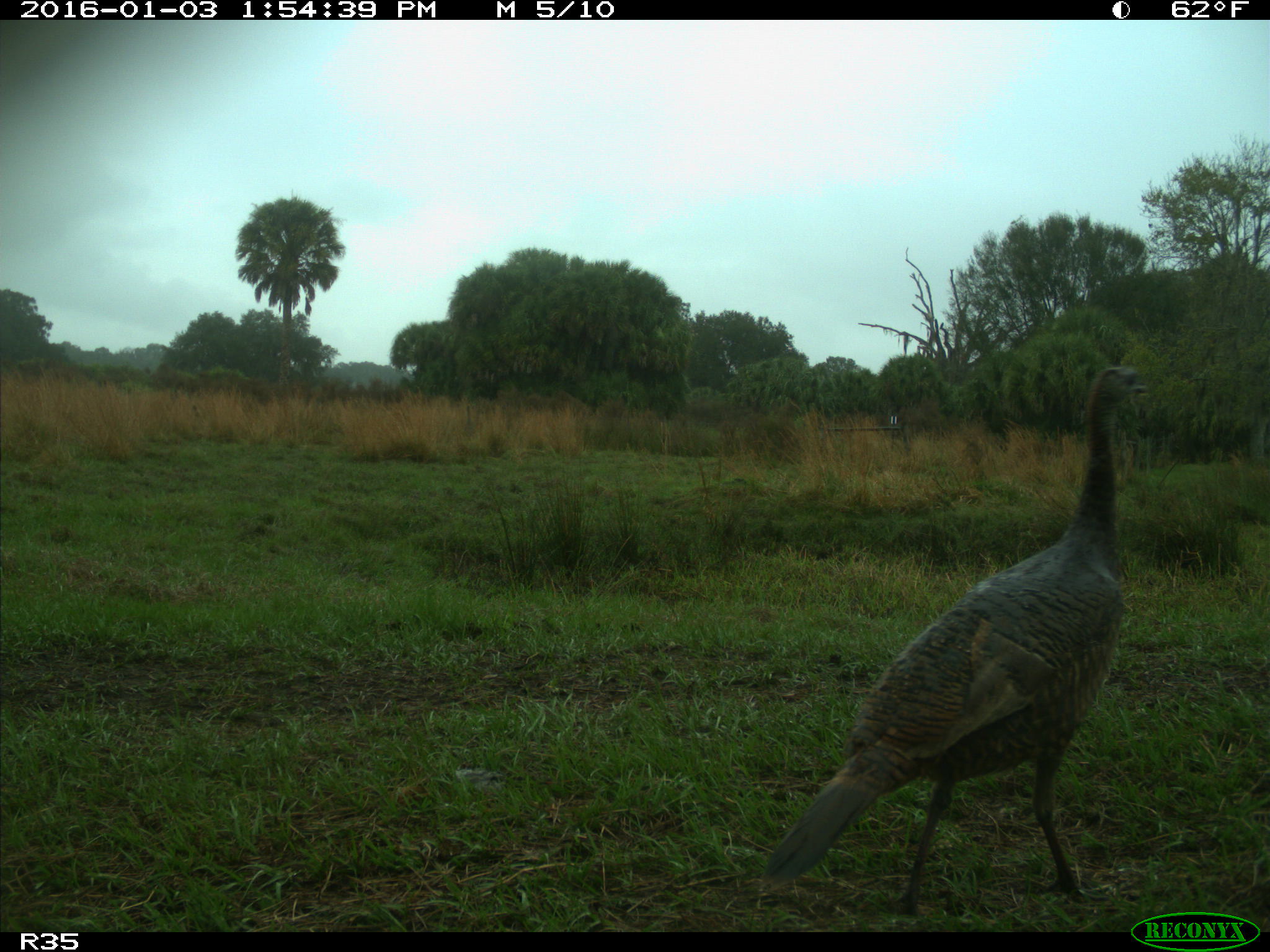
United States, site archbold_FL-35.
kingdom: Animalia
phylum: Chordata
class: Aves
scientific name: Aves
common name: birds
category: unidentified bird